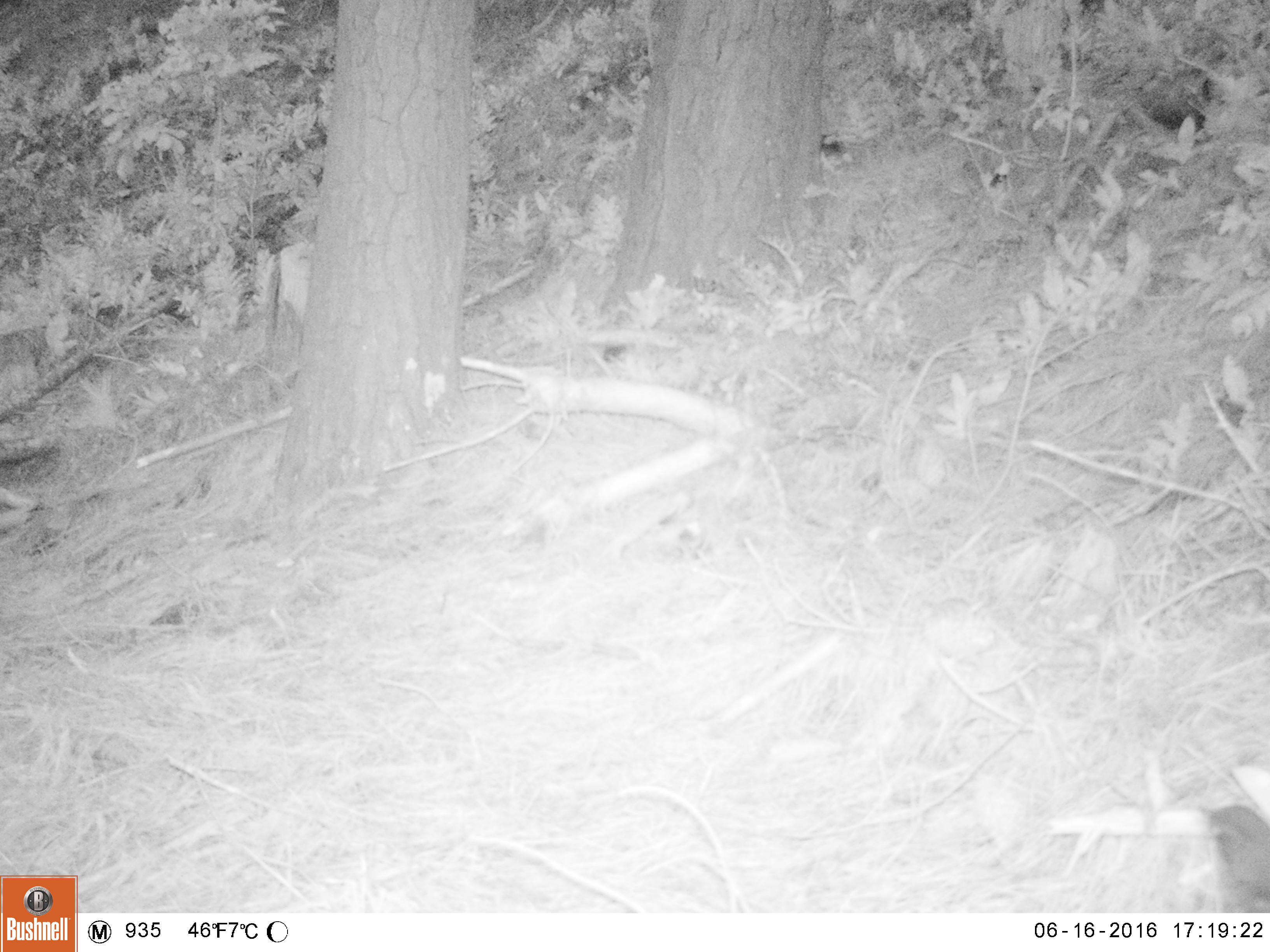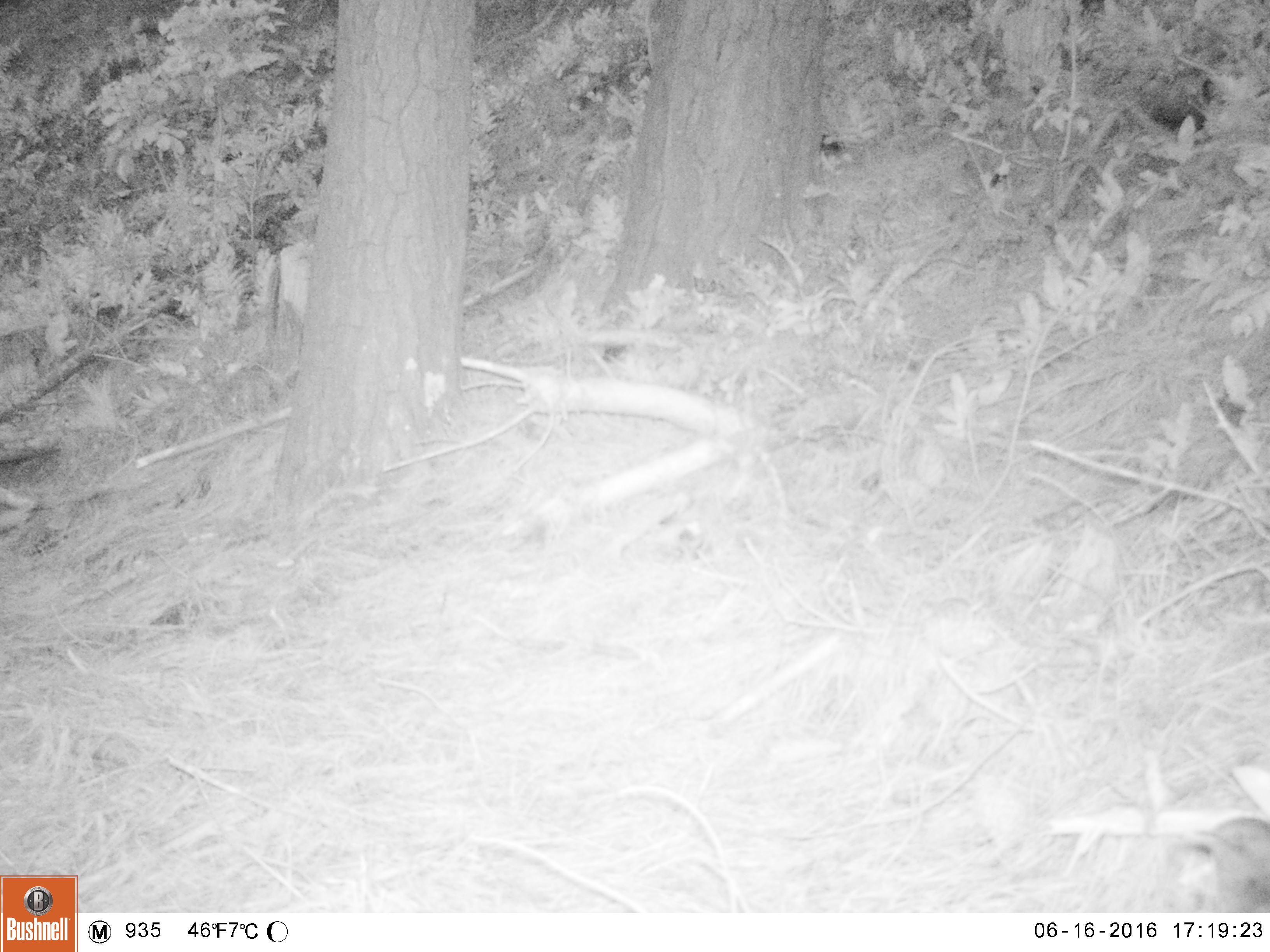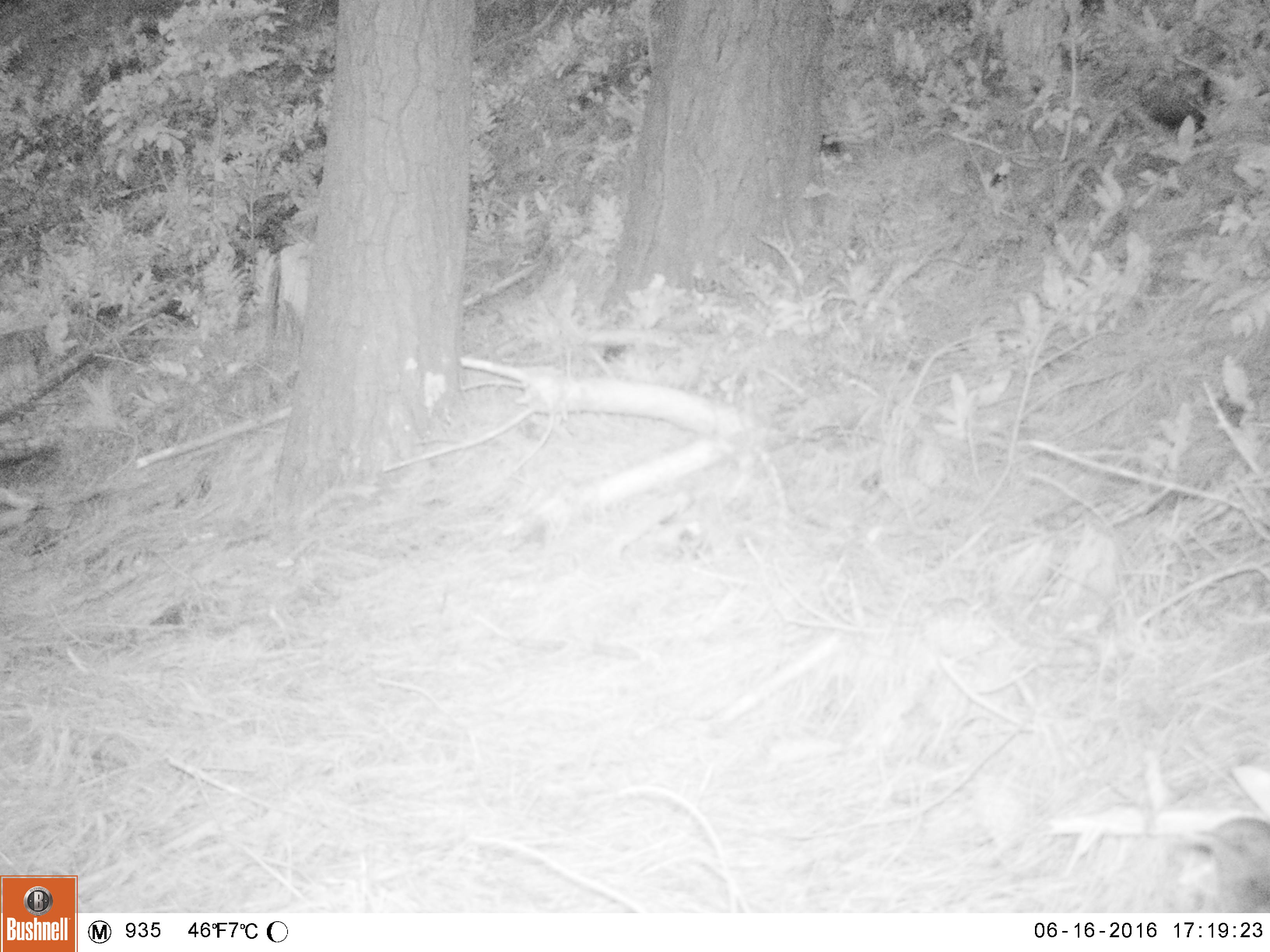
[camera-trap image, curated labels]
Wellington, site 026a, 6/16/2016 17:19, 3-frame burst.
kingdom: Animalia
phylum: Chordata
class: Aves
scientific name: Aves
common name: bird